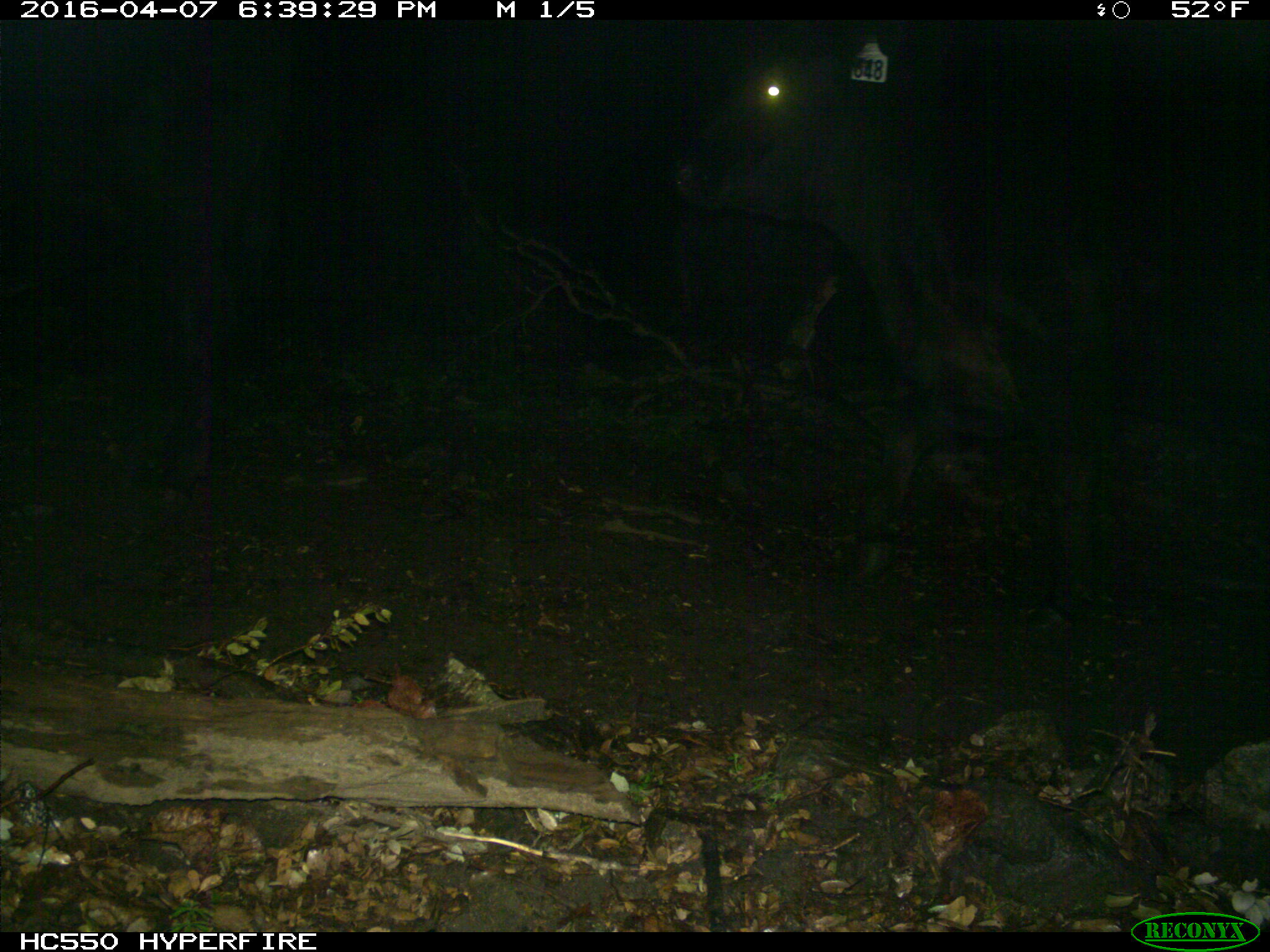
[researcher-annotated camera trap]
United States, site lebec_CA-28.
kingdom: Animalia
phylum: Chordata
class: Mammalia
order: Artiodactyla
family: Bovidae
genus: Bos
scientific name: Bos taurus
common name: domestic cow